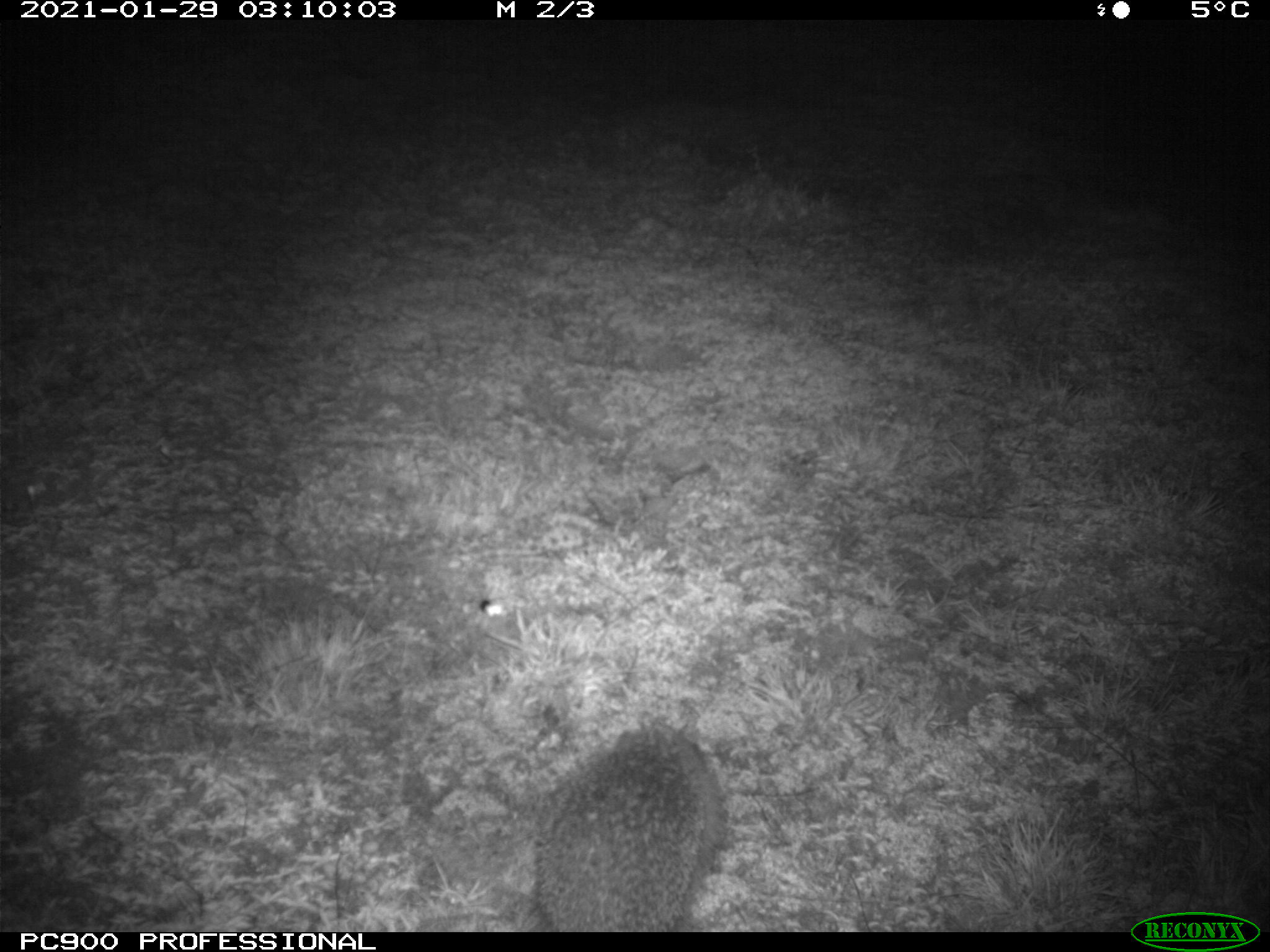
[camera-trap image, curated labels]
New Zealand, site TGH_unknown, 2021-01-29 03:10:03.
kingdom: Animalia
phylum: Chordata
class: Mammalia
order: Eulipotyphla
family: Erinaceidae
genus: Erinaceus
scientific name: Erinaceus europaeus europaeus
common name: european hedgehog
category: hedgehog